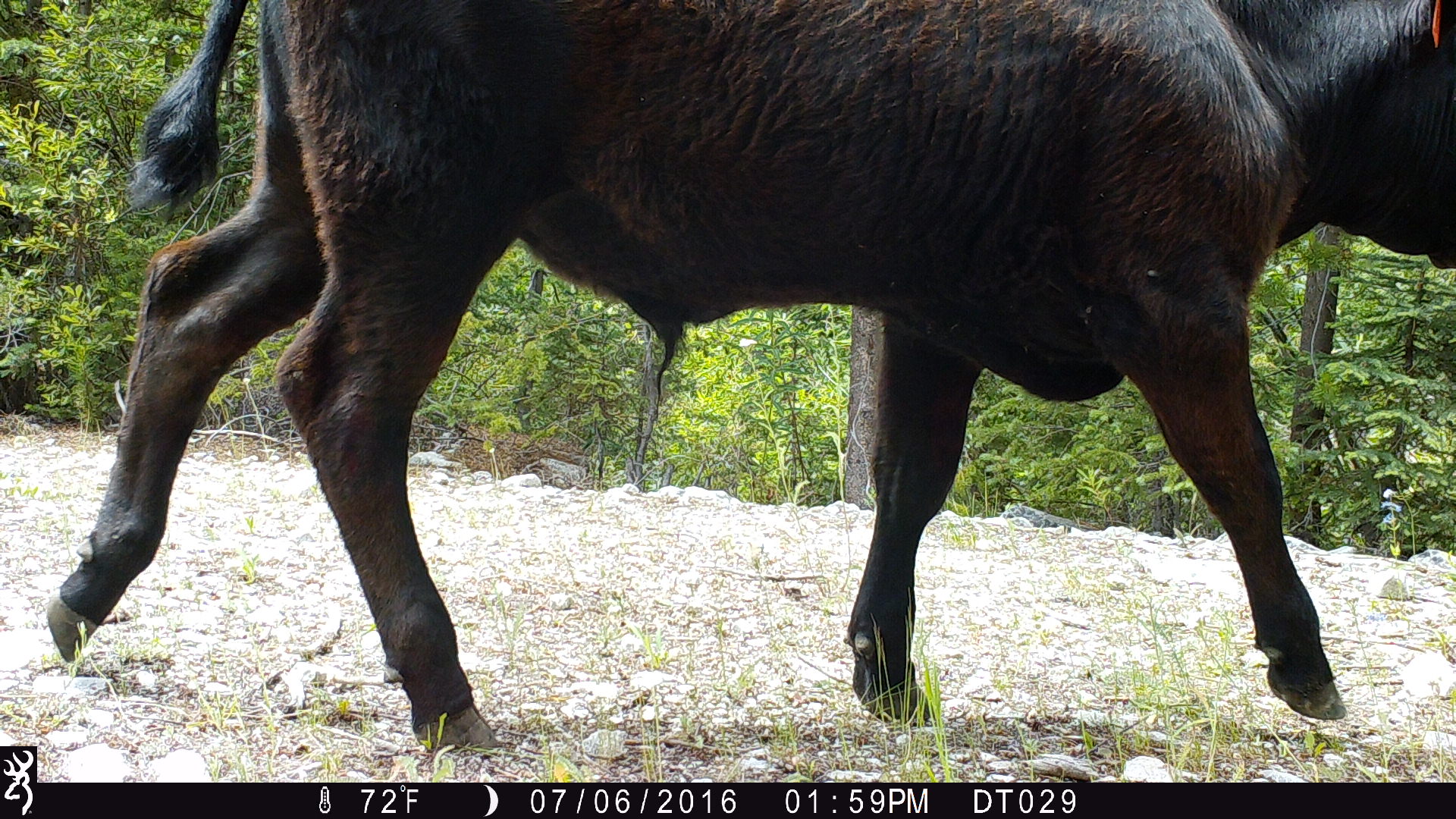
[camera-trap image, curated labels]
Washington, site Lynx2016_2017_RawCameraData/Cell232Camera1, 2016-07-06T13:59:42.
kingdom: Animalia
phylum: Chordata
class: Mammalia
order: Artiodactyla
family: Bovidae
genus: Bos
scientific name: Bos taurus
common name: domestic cattle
Domestic cattle (Bos taurus). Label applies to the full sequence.